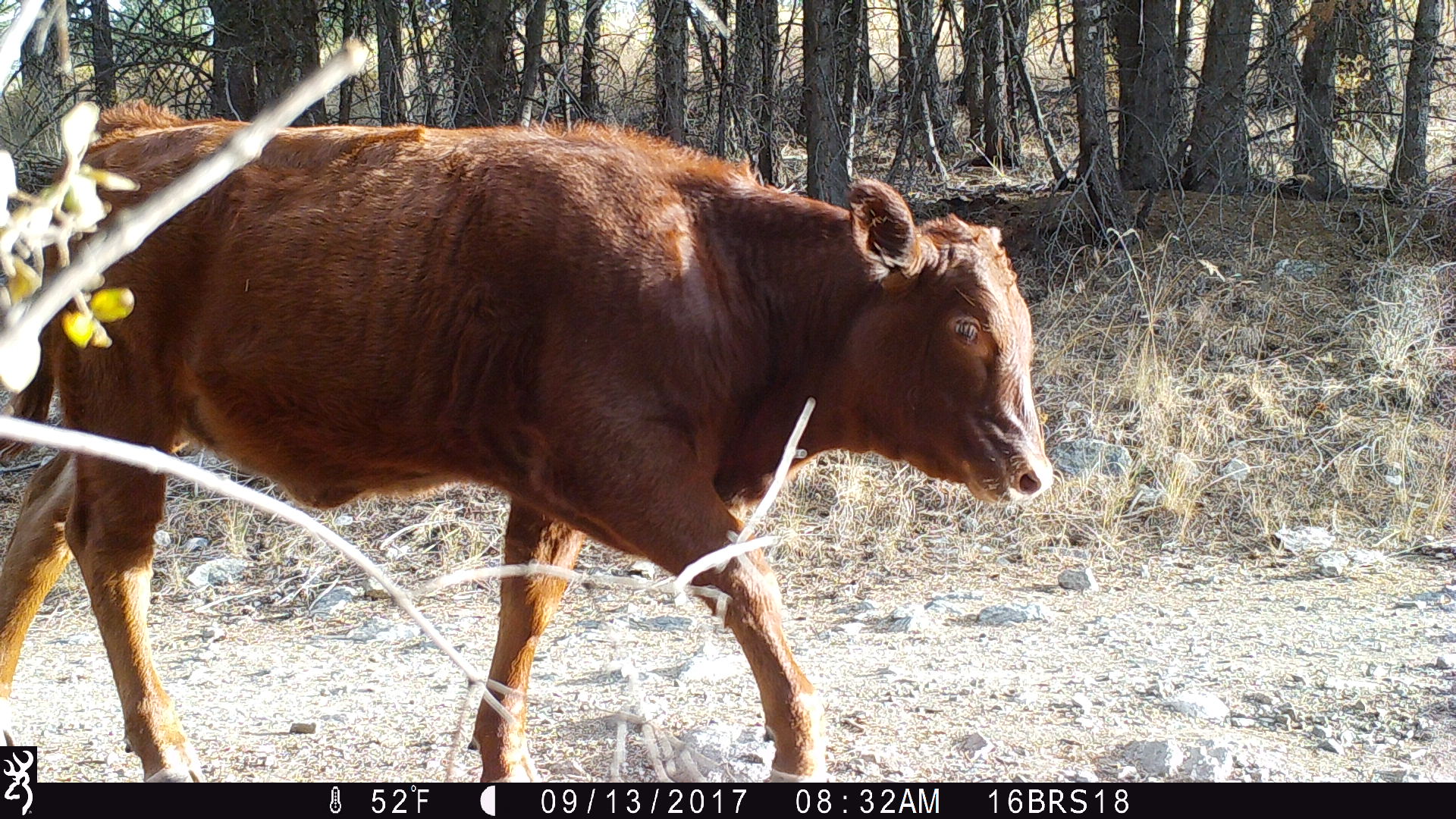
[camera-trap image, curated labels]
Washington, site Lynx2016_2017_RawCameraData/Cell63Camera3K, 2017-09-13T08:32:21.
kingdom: Animalia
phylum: Chordata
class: Mammalia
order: Artiodactyla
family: Bovidae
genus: Bos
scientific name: Bos taurus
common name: domestic cattle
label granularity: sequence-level